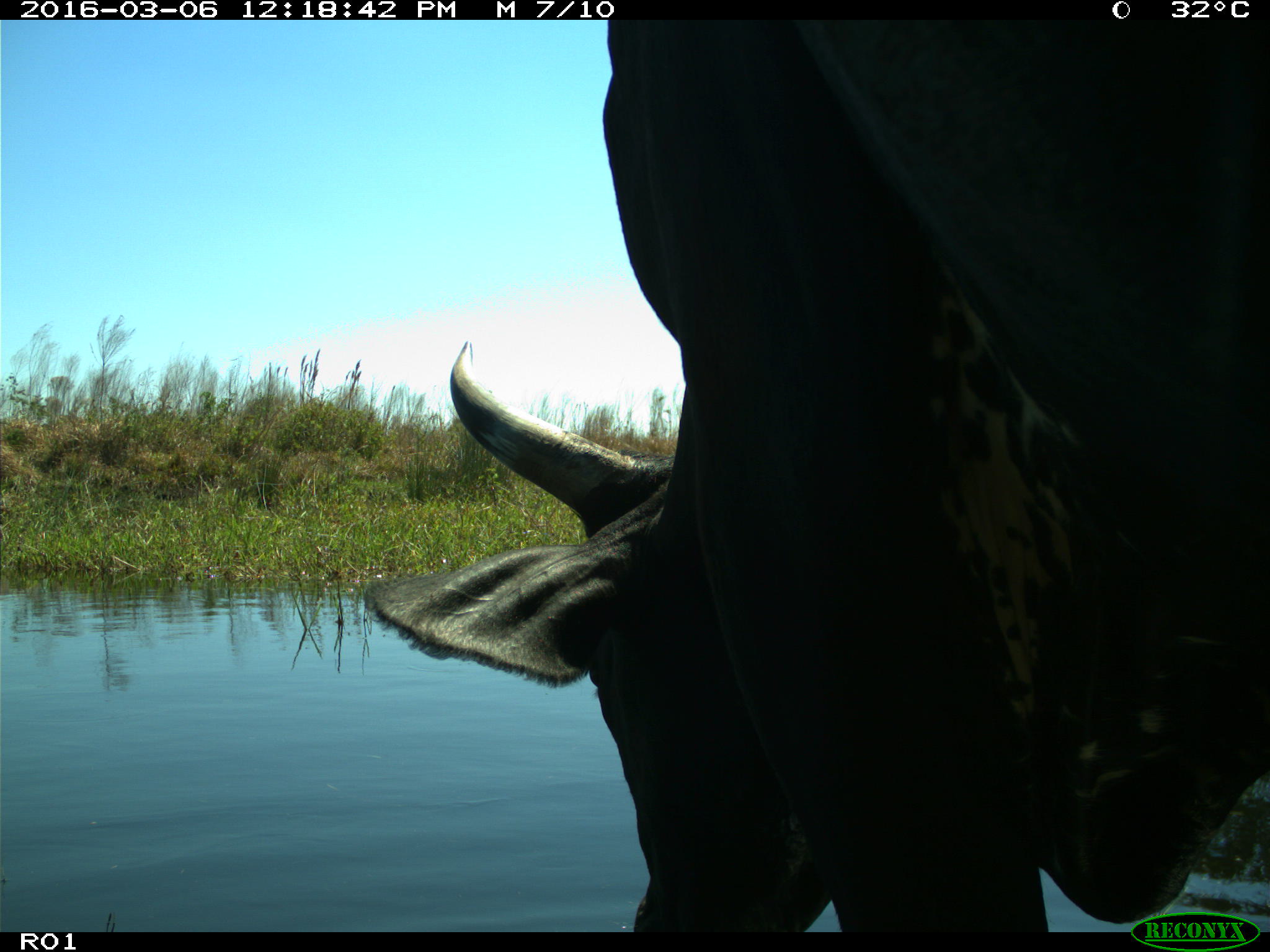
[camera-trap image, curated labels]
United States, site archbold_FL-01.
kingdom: Animalia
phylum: Chordata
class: Mammalia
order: Artiodactyla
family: Bovidae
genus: Bos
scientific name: Bos taurus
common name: domestic cow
Bos taurus (domestic cow).